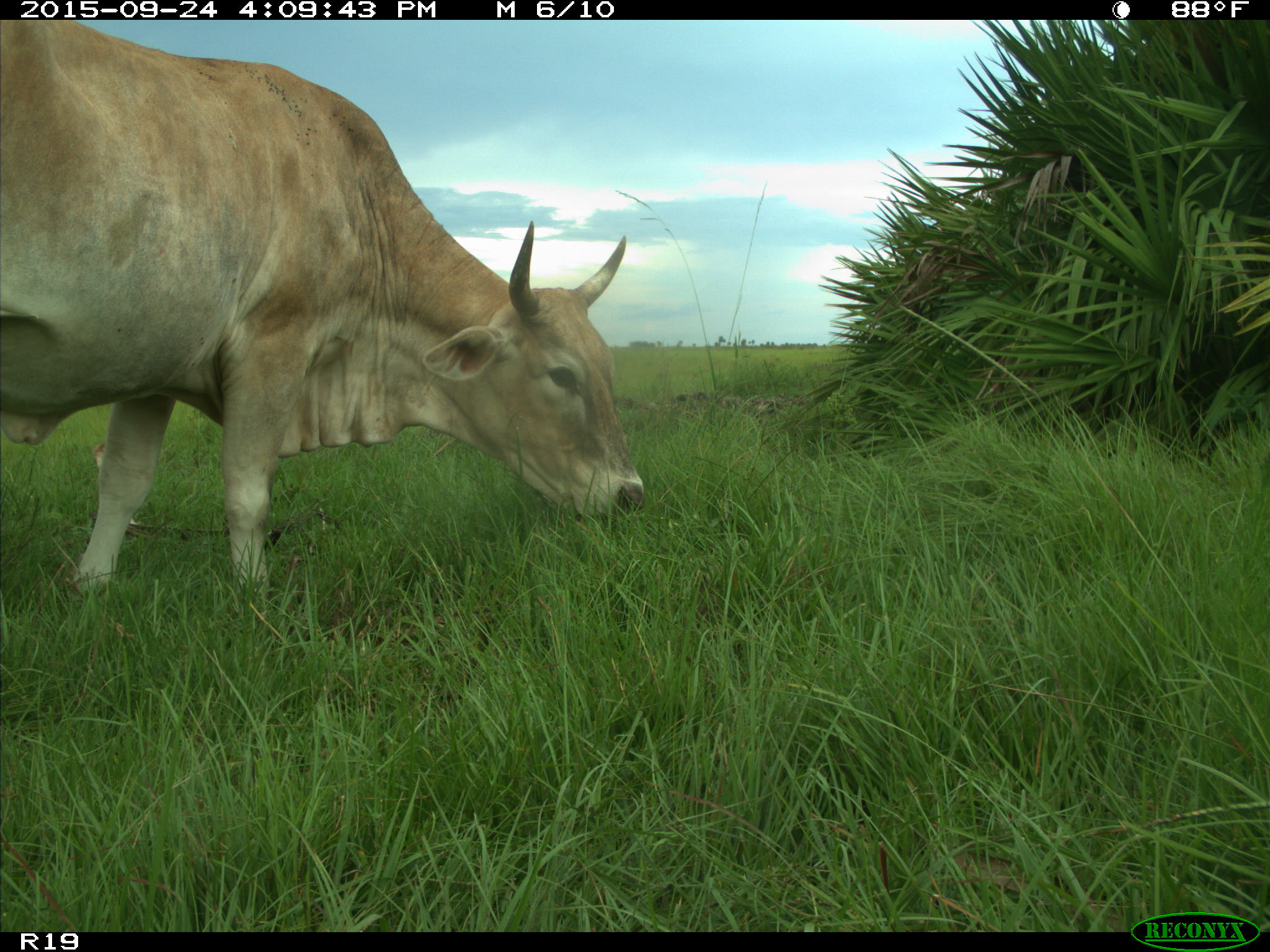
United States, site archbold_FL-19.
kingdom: Animalia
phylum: Chordata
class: Mammalia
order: Artiodactyla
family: Bovidae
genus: Bos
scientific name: Bos taurus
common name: domestic cow